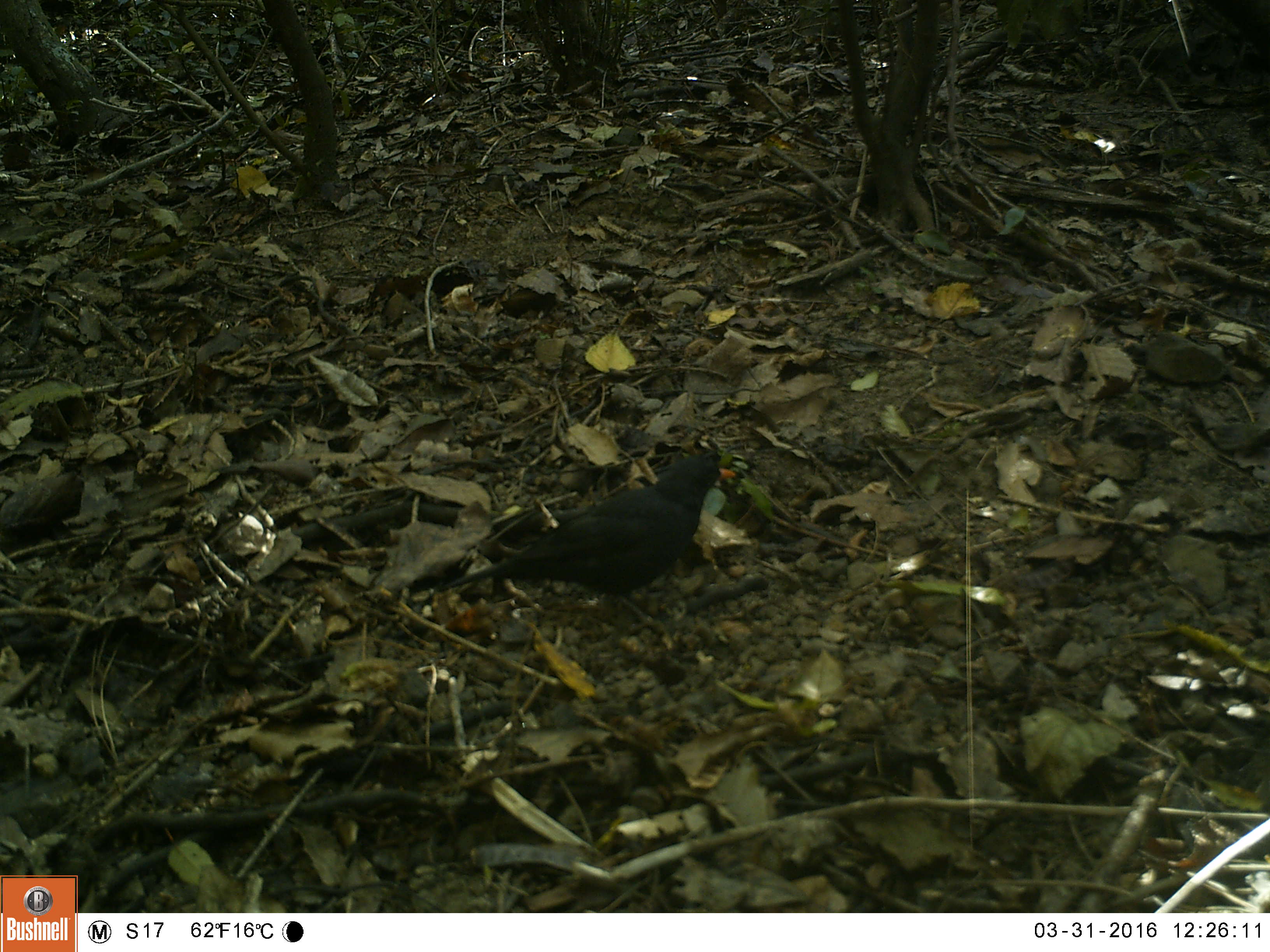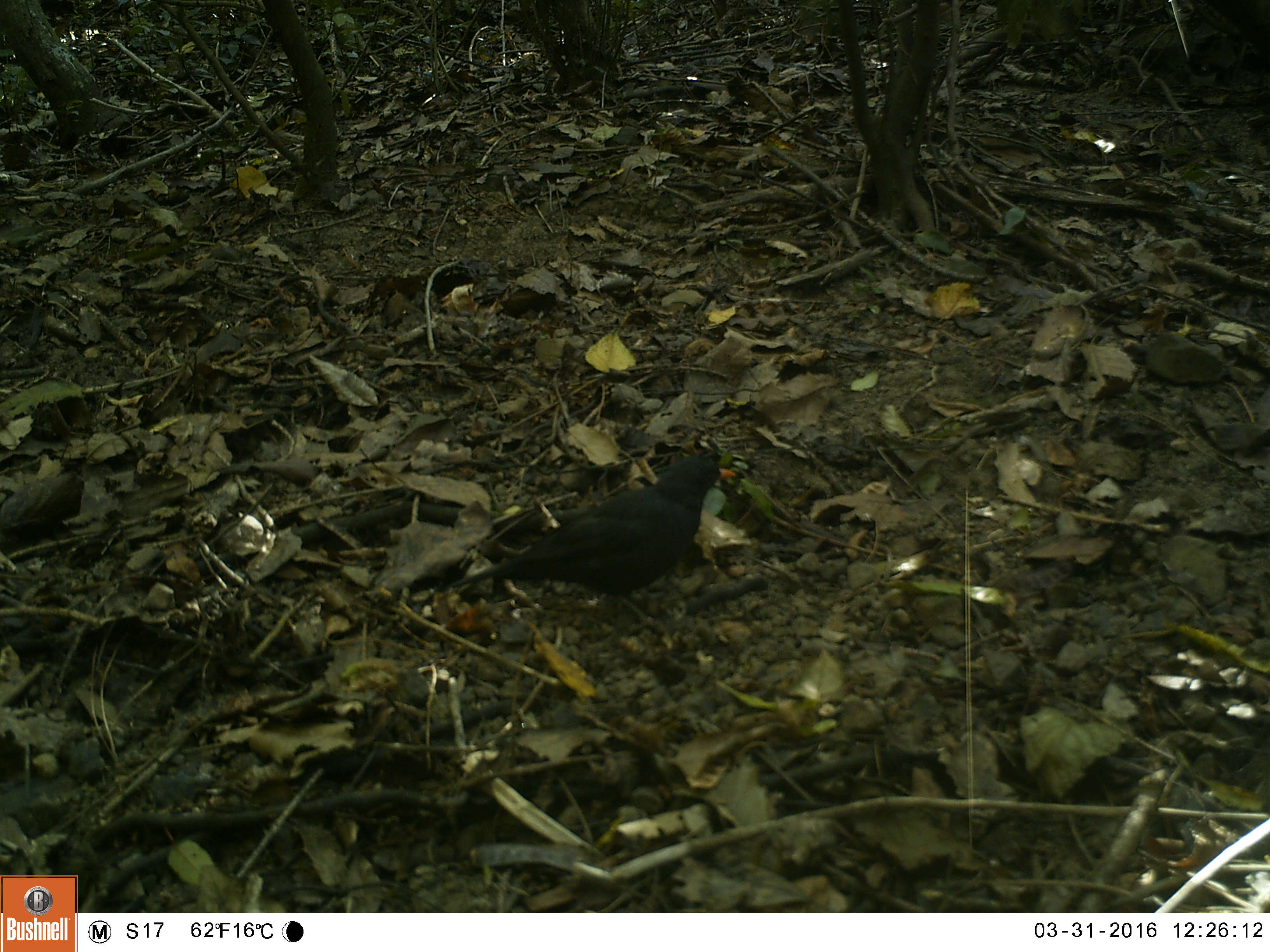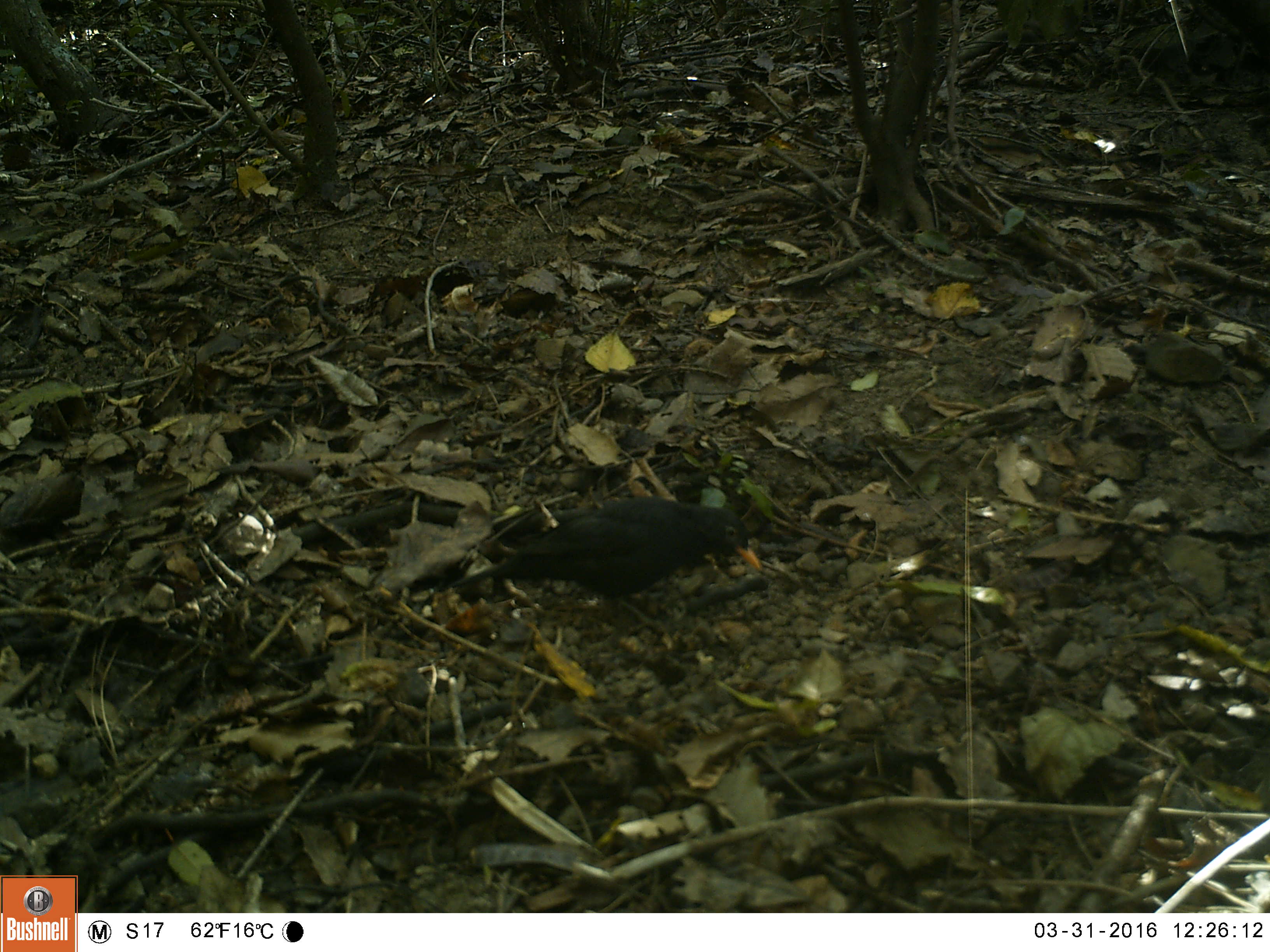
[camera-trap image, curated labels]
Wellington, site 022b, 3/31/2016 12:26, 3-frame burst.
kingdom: Animalia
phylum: Chordata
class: Aves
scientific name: Aves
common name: bird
Bird (Aves).